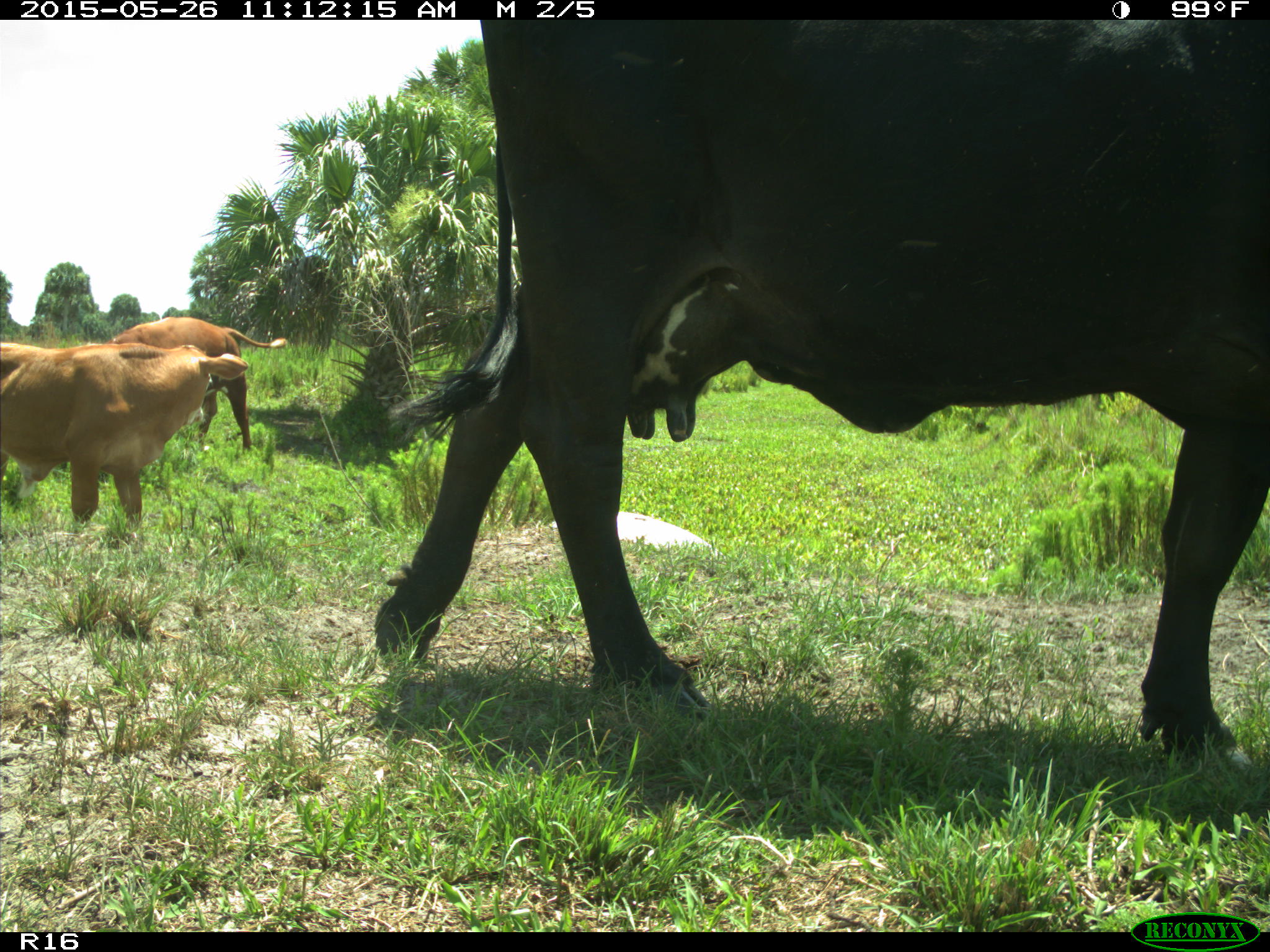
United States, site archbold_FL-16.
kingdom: Animalia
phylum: Chordata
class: Mammalia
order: Artiodactyla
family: Bovidae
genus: Bos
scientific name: Bos taurus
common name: domestic cow